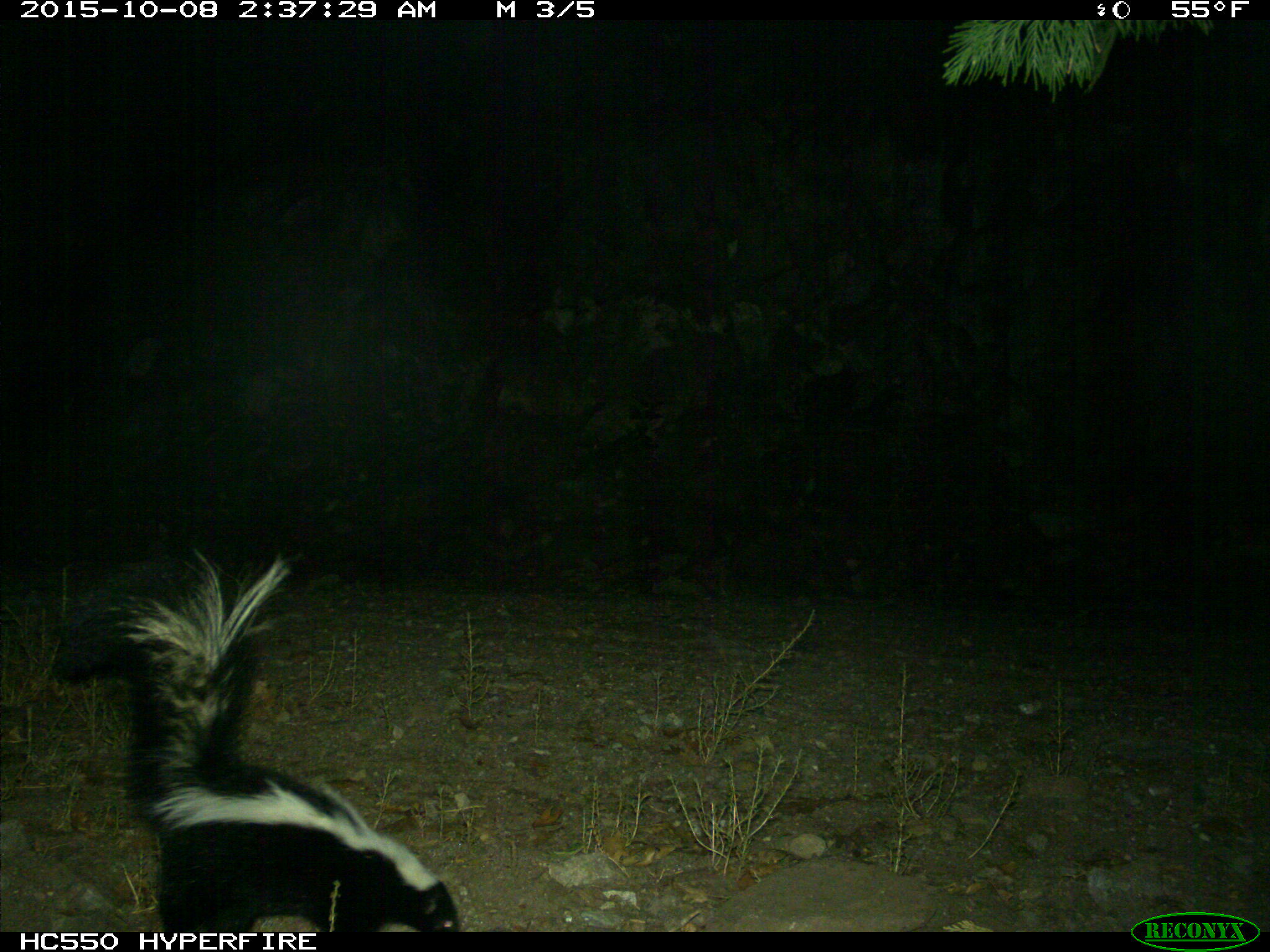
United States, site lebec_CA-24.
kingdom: Animalia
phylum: Chordata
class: Mammalia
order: Carnivora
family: Mephitidae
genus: Mephitis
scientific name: Mephitis mephitis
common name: striped skunk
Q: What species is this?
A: Mephitis mephitis (striped skunk).